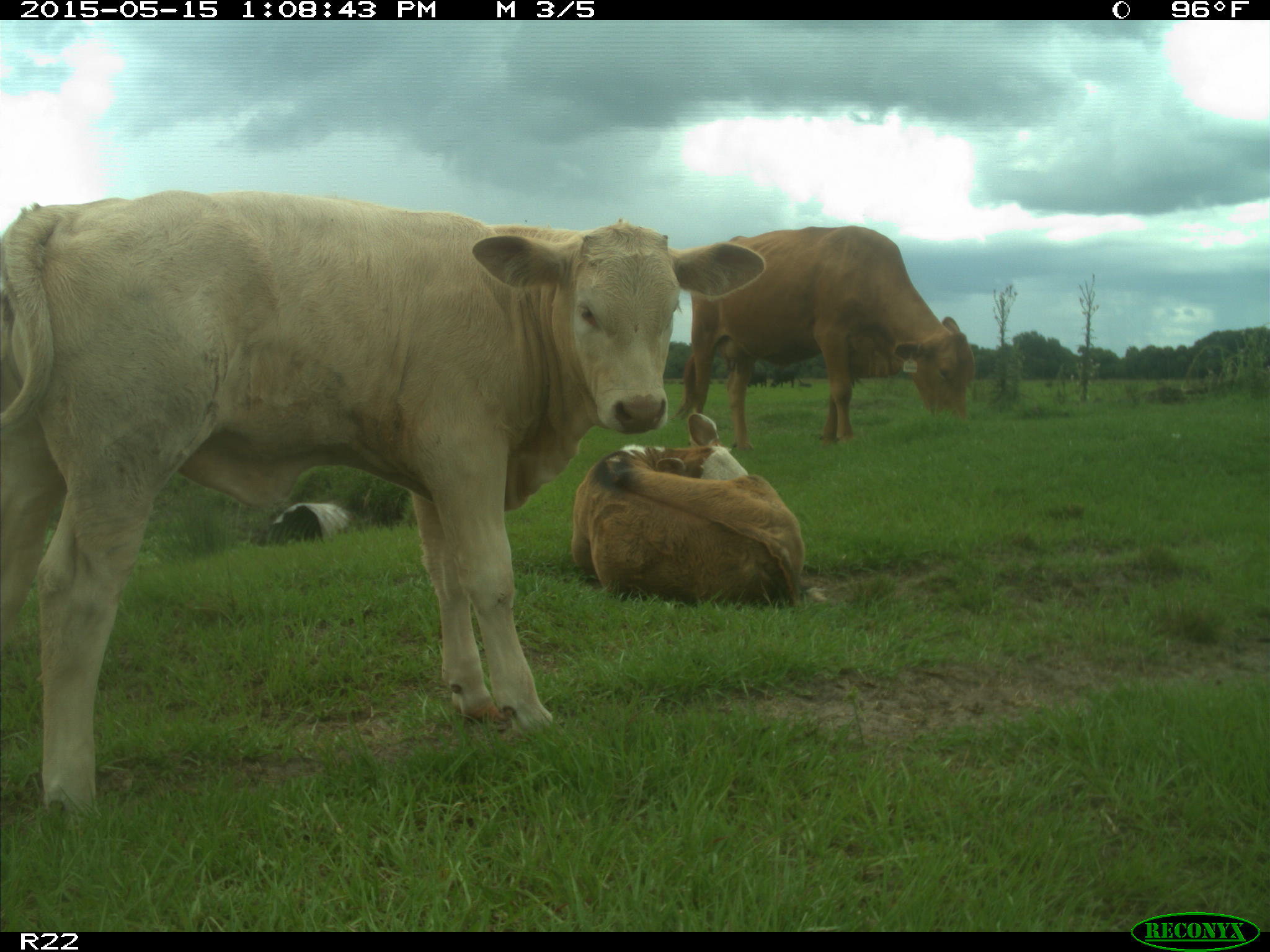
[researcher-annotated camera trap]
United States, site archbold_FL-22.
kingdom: Animalia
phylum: Chordata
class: Mammalia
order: Artiodactyla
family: Bovidae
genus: Bos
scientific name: Bos taurus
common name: domestic cow